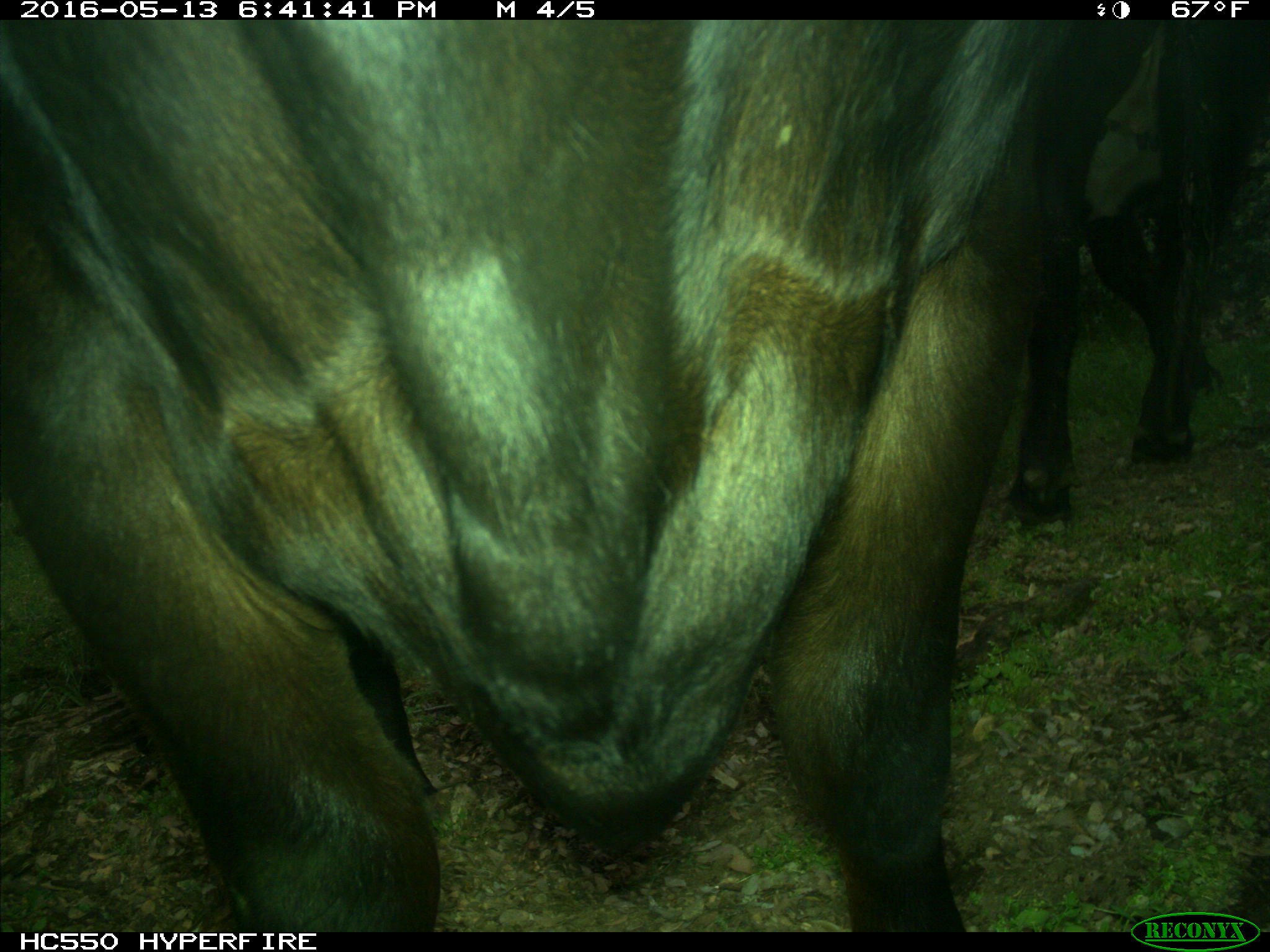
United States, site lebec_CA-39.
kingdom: Animalia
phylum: Chordata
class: Mammalia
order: Artiodactyla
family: Bovidae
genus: Bos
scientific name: Bos taurus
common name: domestic cow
Bos taurus (domestic cow).